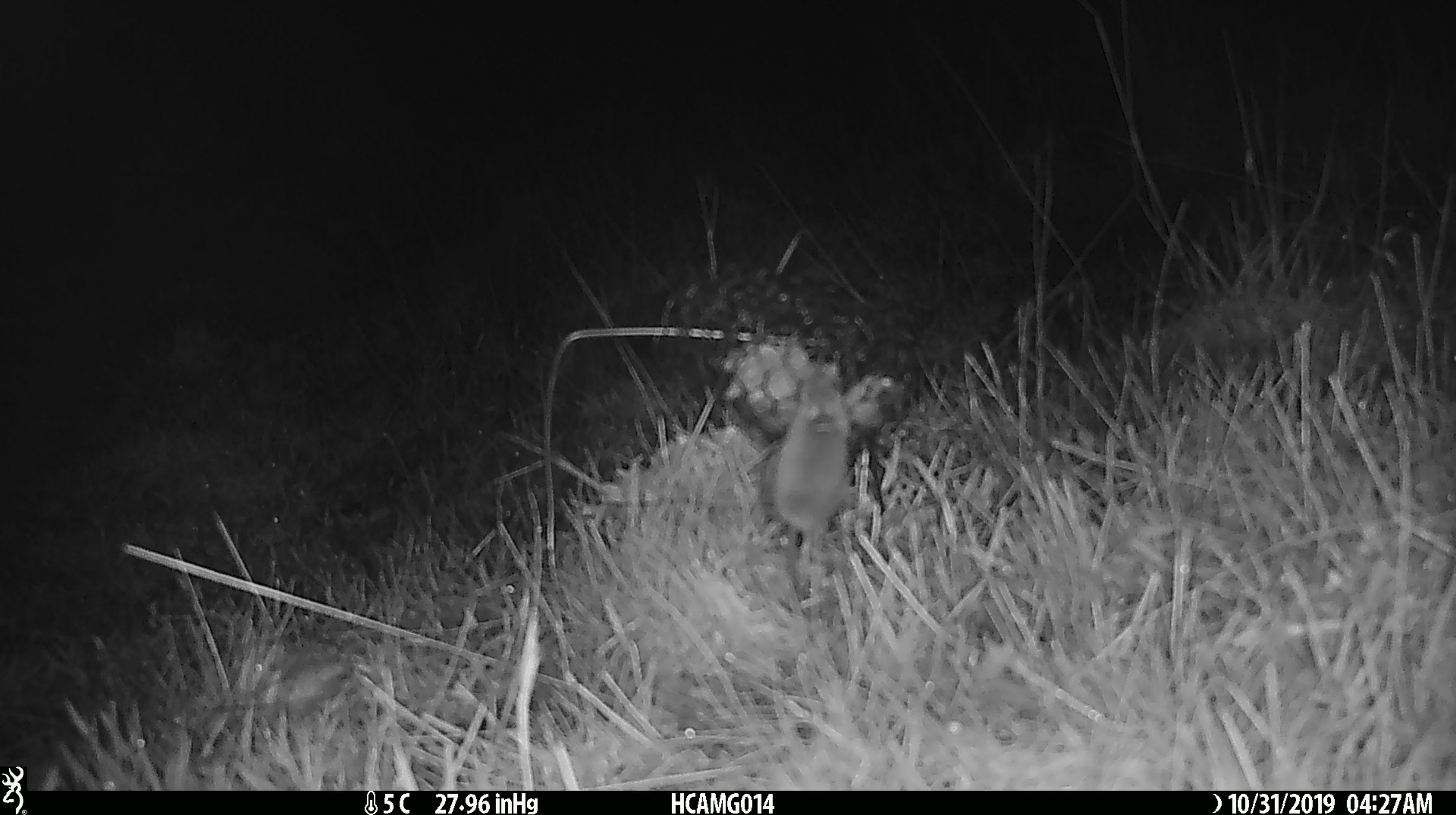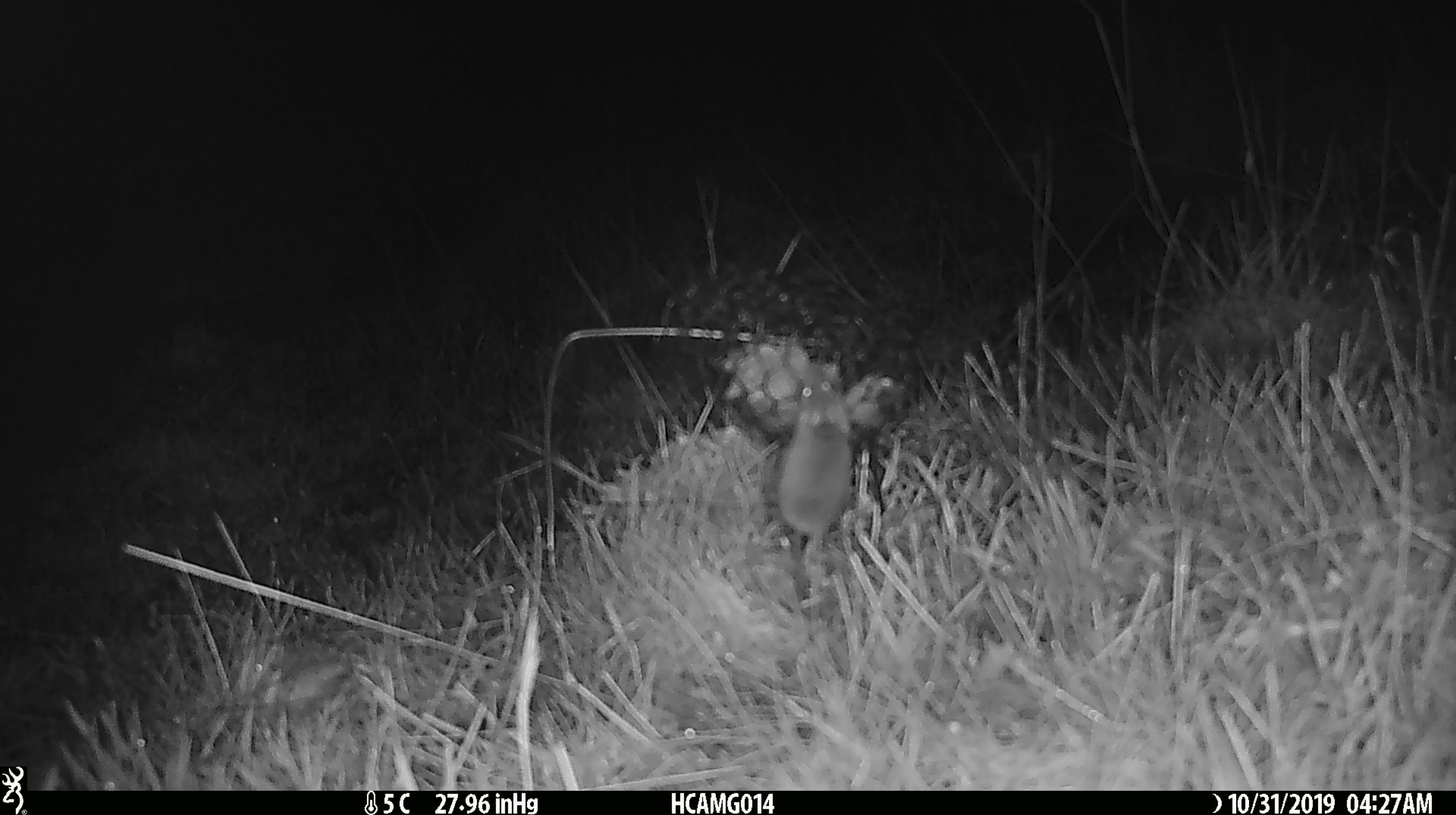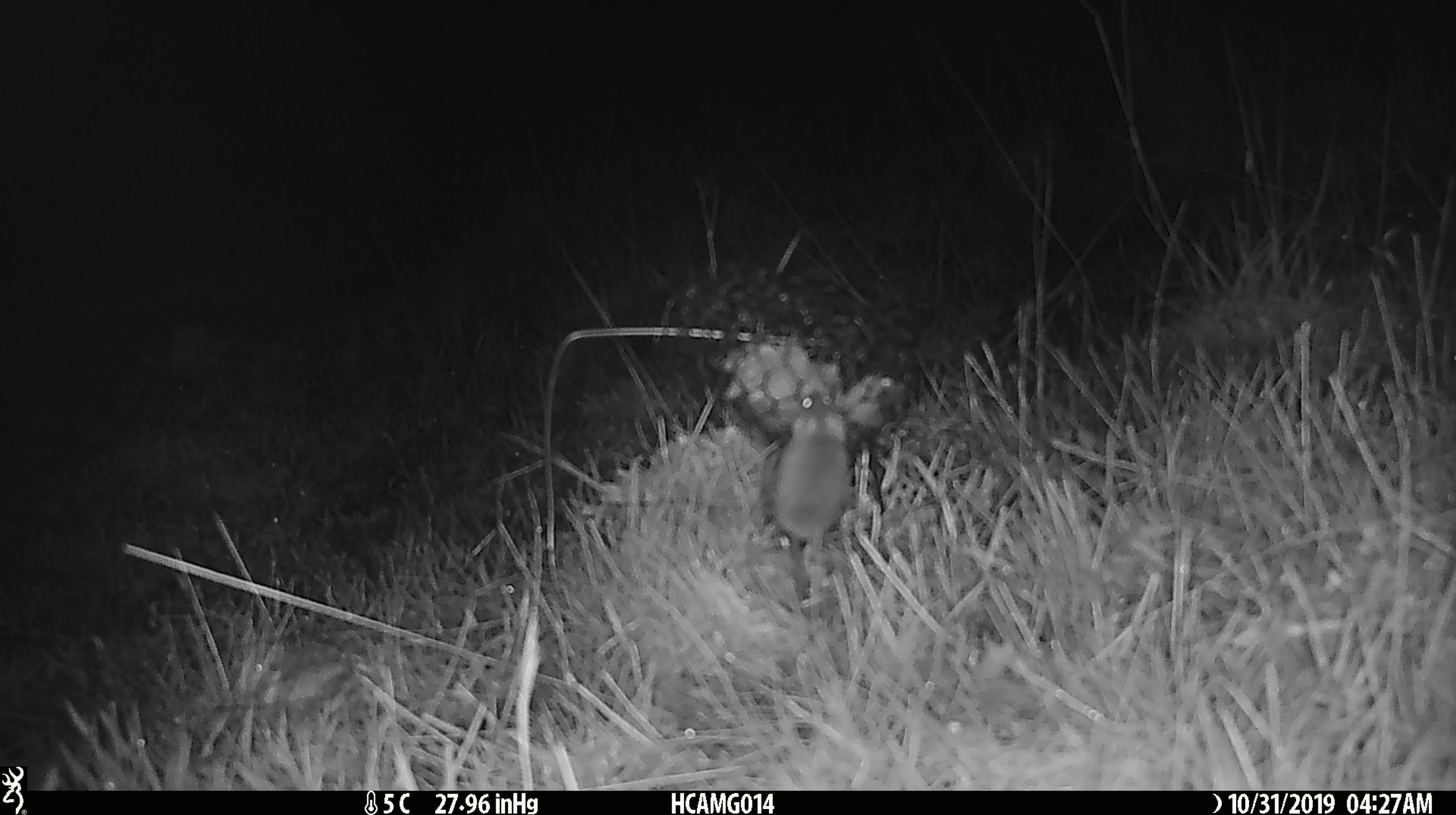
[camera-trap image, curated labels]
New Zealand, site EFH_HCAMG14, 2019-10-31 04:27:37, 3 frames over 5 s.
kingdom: Animalia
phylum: Chordata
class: Mammalia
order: Rodentia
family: Muridae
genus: Mus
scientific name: Mus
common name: mouse